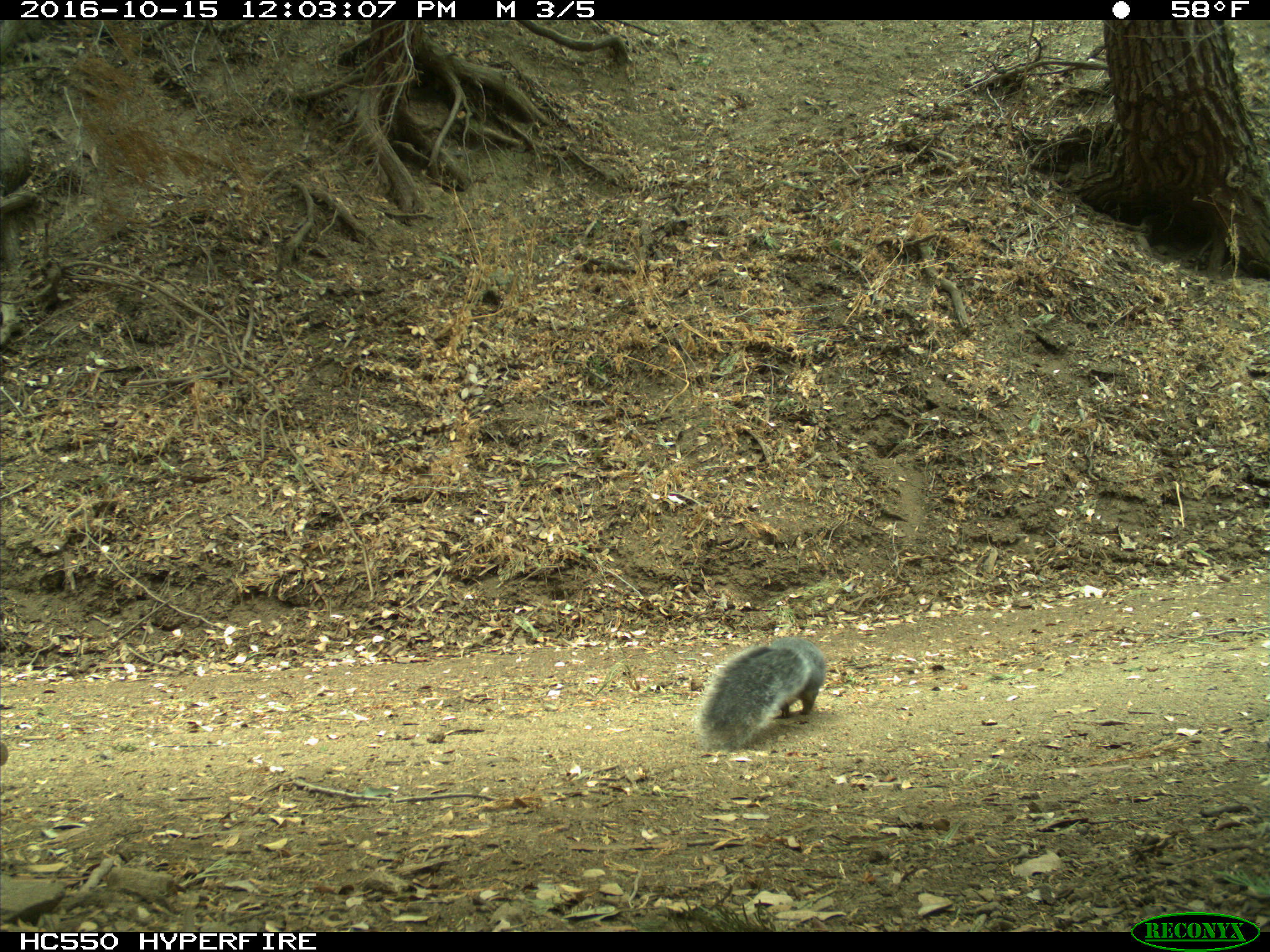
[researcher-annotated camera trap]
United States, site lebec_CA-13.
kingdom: Animalia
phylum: Chordata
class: Mammalia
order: Rodentia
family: Sciuridae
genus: Sciurus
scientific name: Sciurus carolinensis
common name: eastern gray squirrel